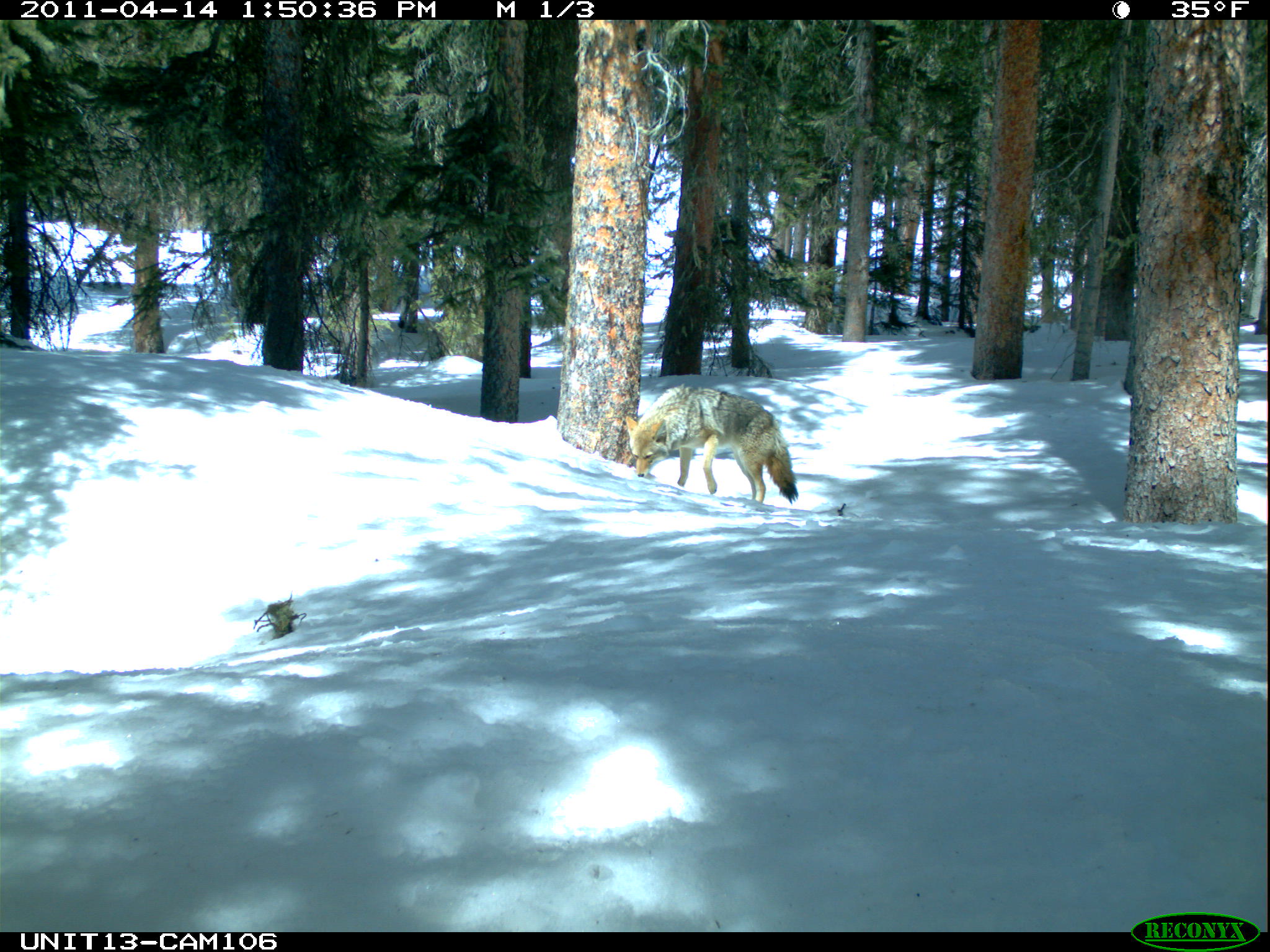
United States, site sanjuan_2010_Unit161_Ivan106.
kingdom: Animalia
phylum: Chordata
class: Mammalia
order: Carnivora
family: Canidae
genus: Canis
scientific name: Canis latrans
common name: coyote